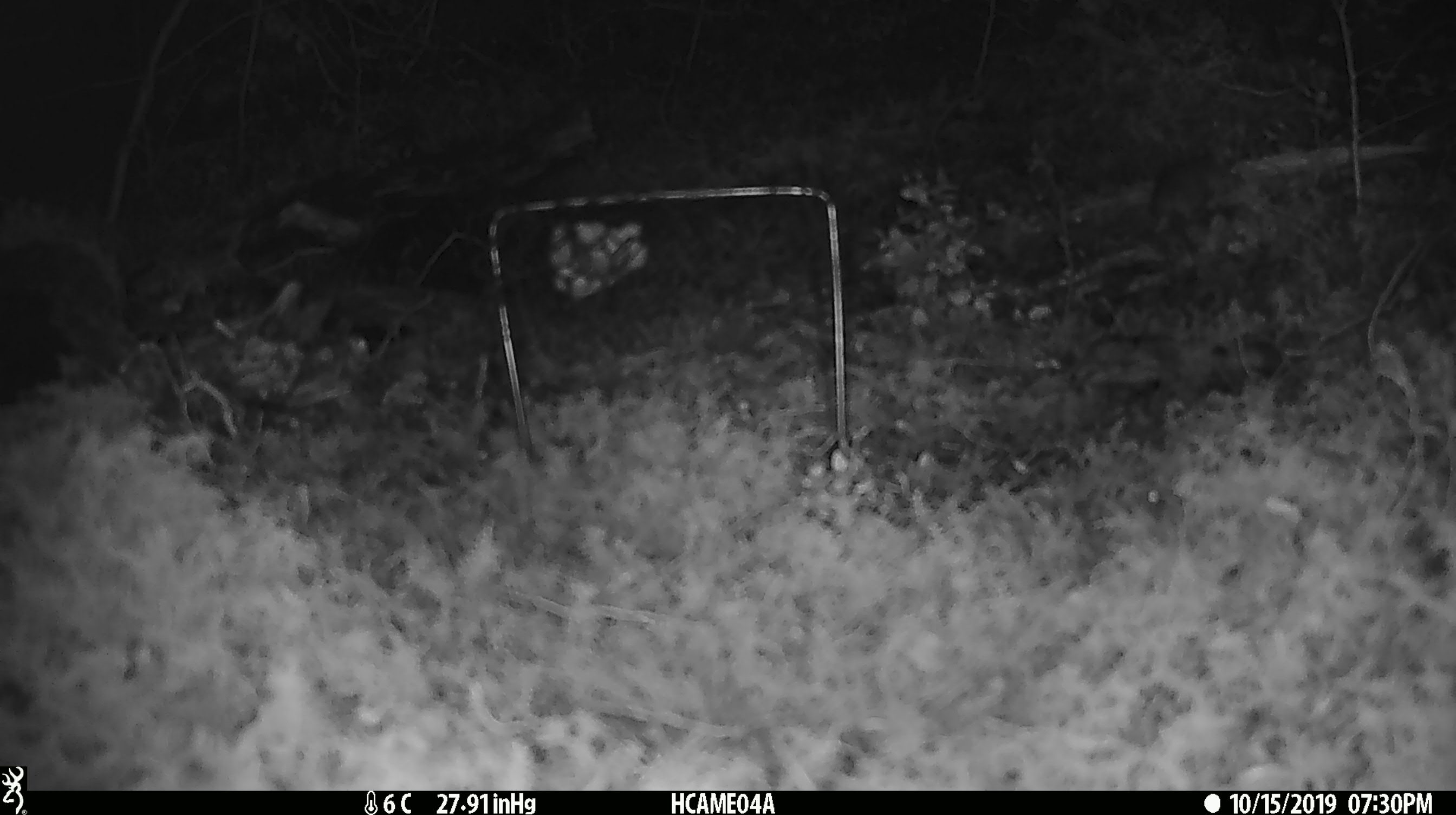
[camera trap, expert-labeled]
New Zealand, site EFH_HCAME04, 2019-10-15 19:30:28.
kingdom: Animalia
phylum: Chordata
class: Mammalia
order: Rodentia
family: Muridae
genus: Mus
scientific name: Mus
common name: mouse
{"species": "mouse (Mus)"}